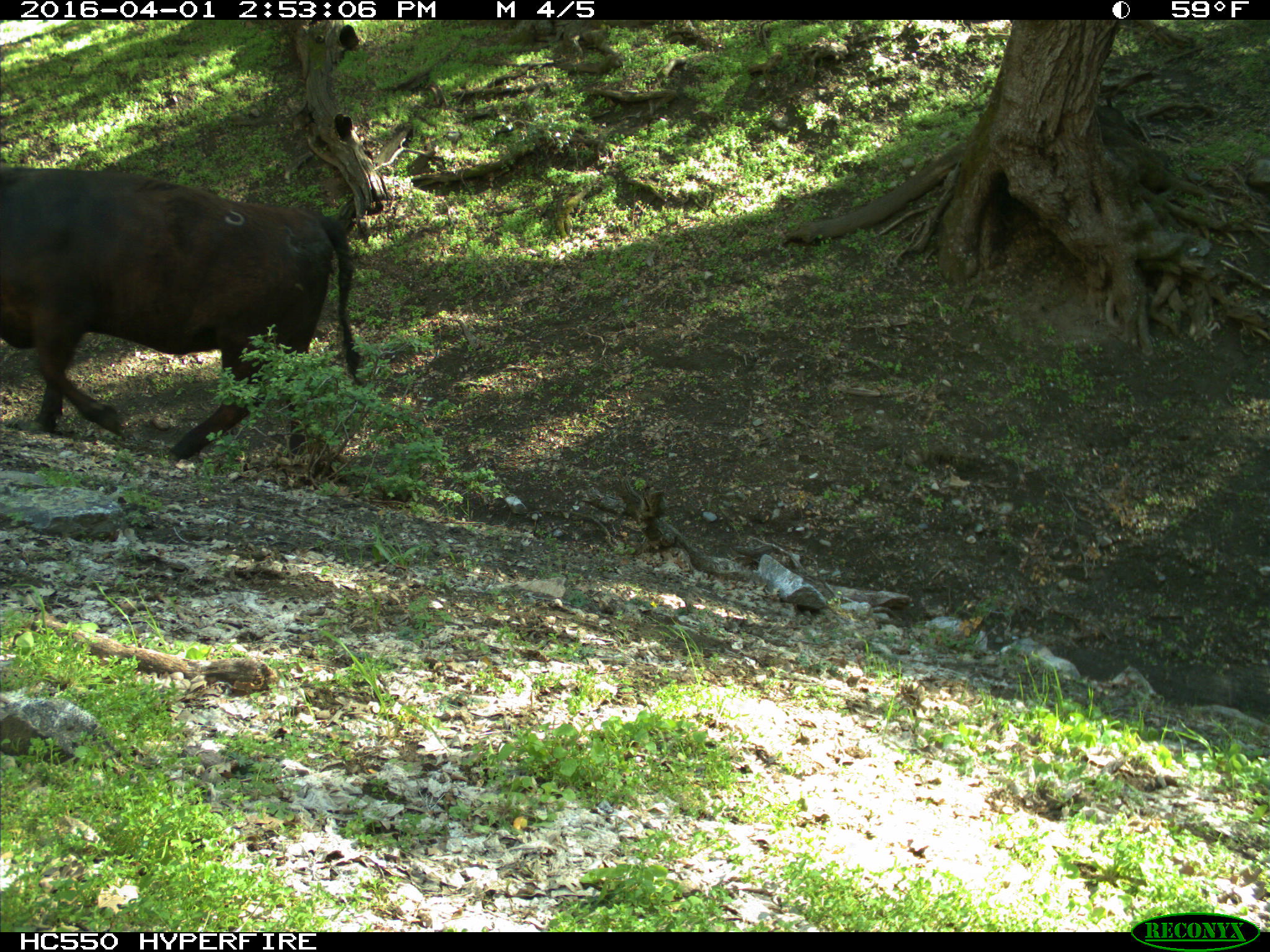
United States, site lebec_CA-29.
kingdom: Animalia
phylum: Chordata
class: Mammalia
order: Artiodactyla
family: Bovidae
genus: Bos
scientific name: Bos taurus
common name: domestic cow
Bos taurus (domestic cow).